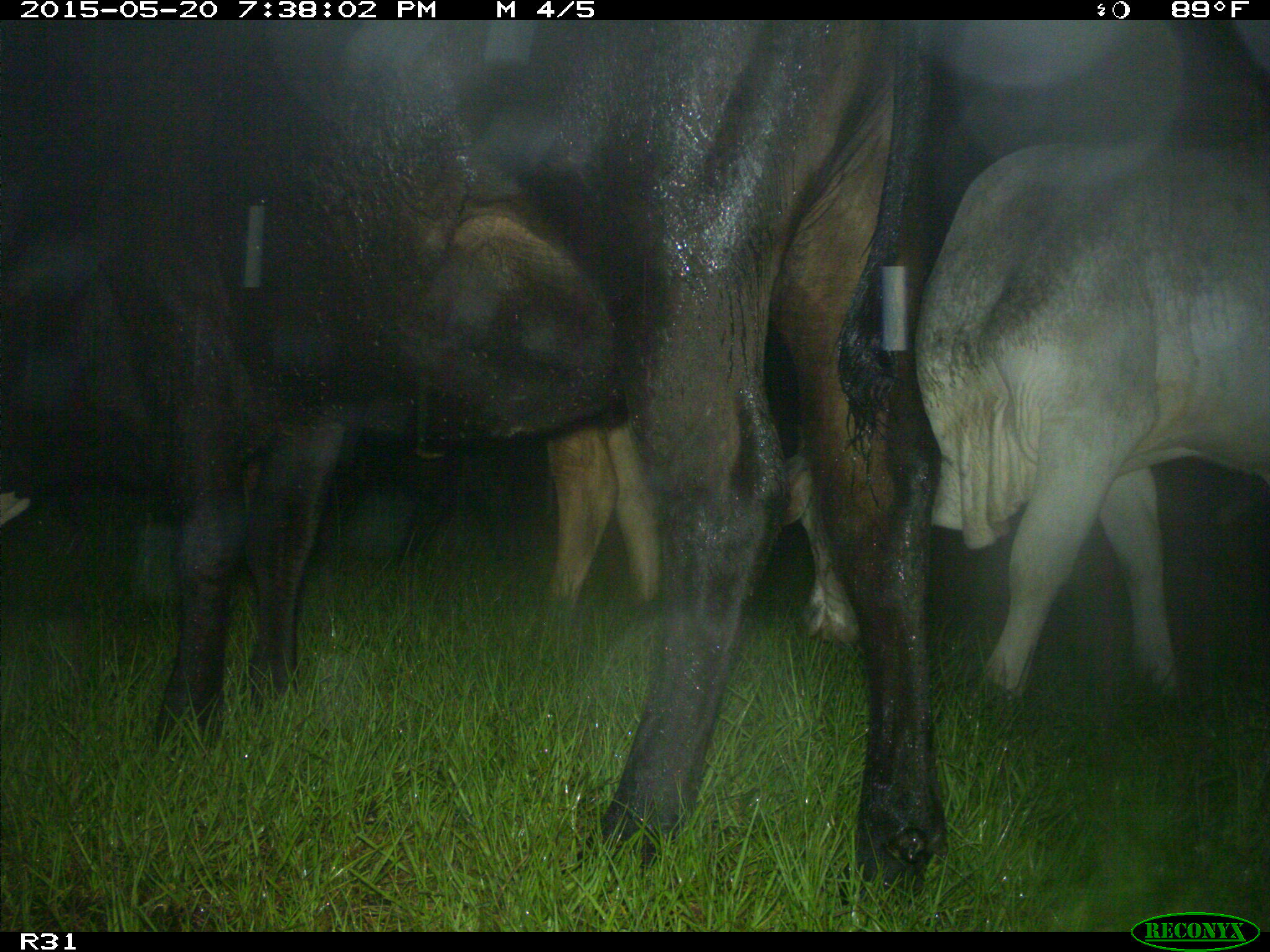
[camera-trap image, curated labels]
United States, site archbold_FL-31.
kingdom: Animalia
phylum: Chordata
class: Mammalia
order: Artiodactyla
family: Bovidae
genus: Bos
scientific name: Bos taurus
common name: domestic cow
Bos taurus (domestic cow).